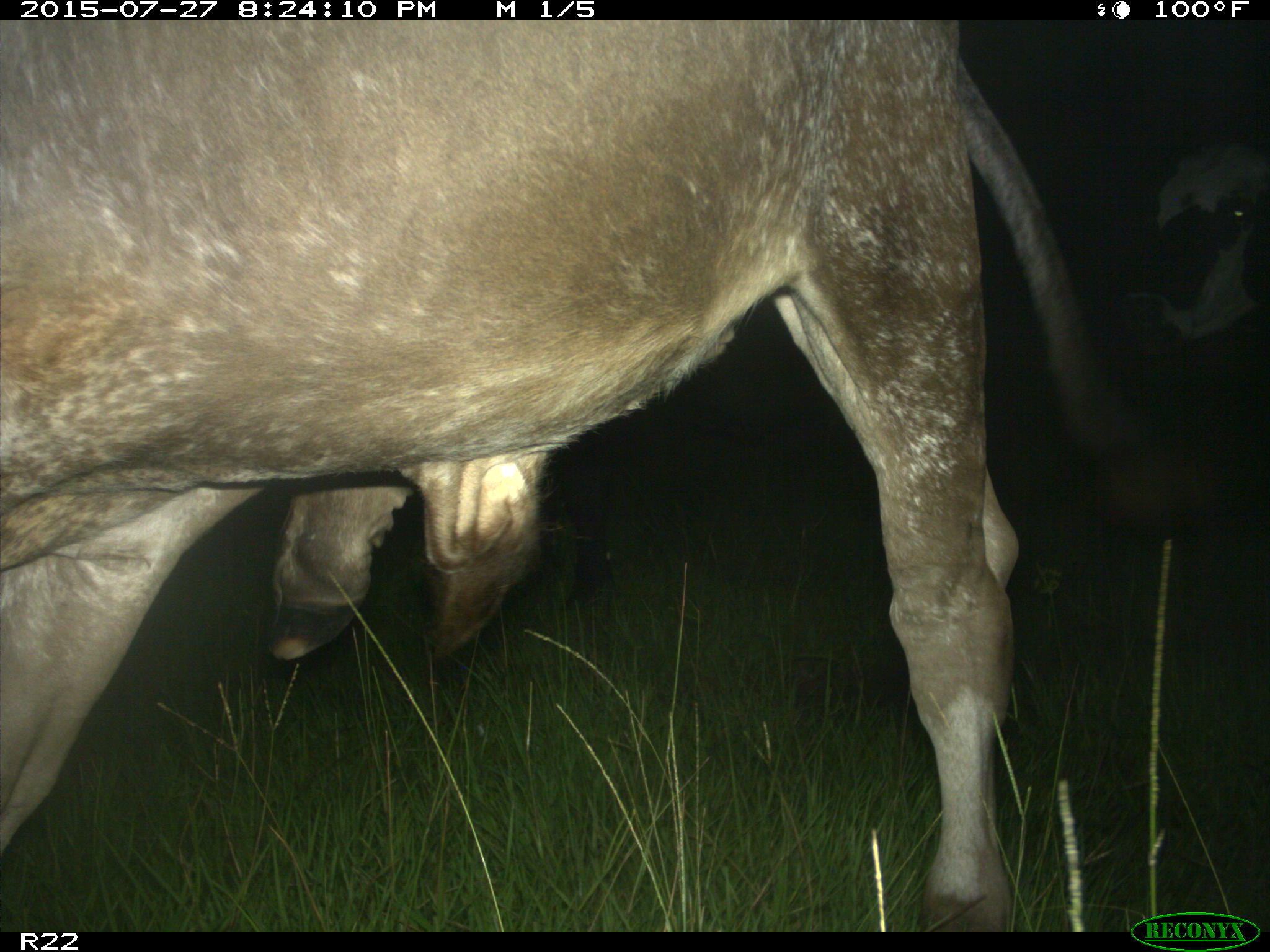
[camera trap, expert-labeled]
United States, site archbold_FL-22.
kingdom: Animalia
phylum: Chordata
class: Mammalia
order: Artiodactyla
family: Bovidae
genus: Bos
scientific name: Bos taurus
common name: domestic cow